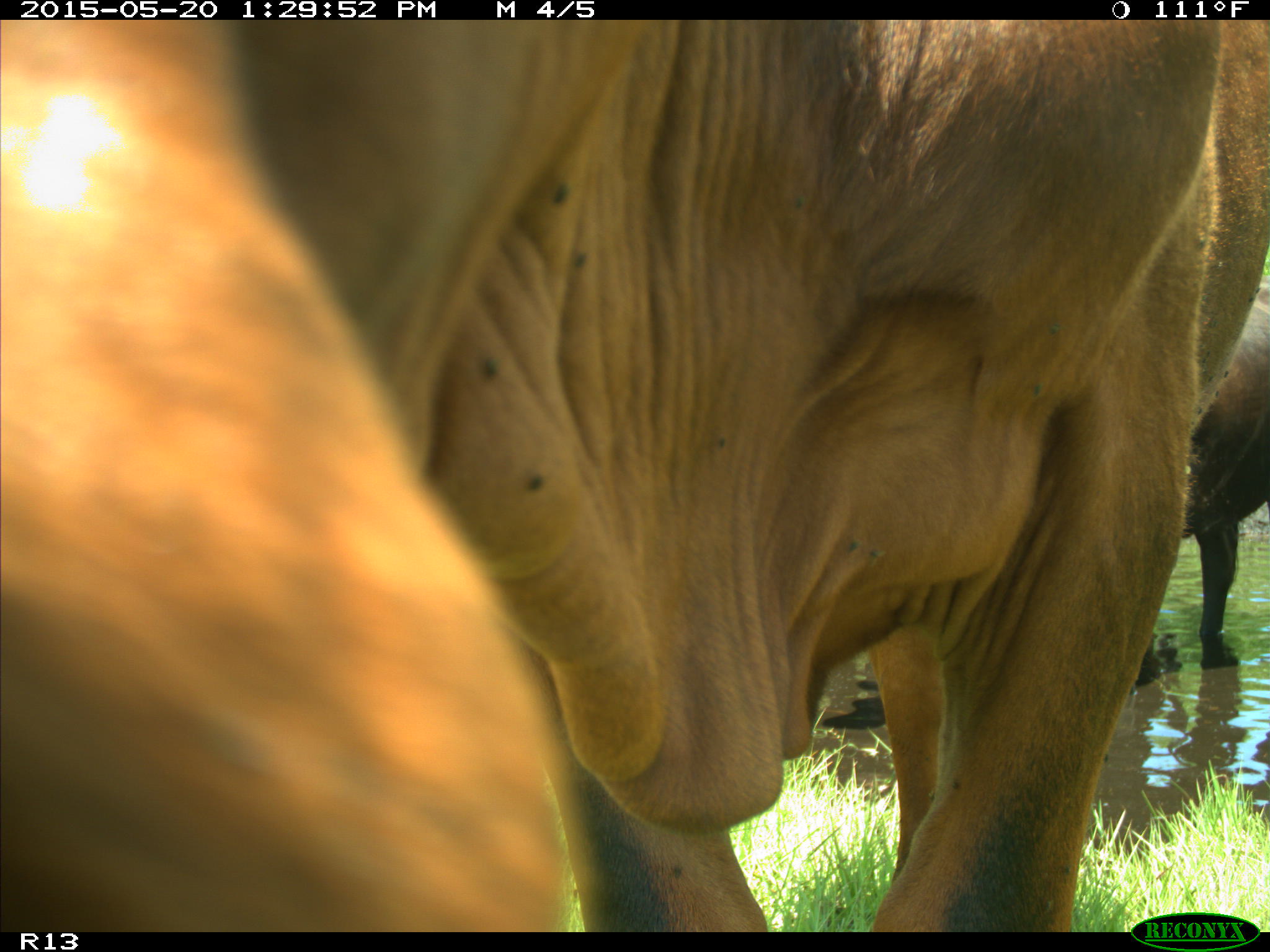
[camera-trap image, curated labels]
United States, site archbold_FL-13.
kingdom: Animalia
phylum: Chordata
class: Mammalia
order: Artiodactyla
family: Bovidae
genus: Bos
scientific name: Bos taurus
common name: domestic cow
Bos taurus (domestic cow).